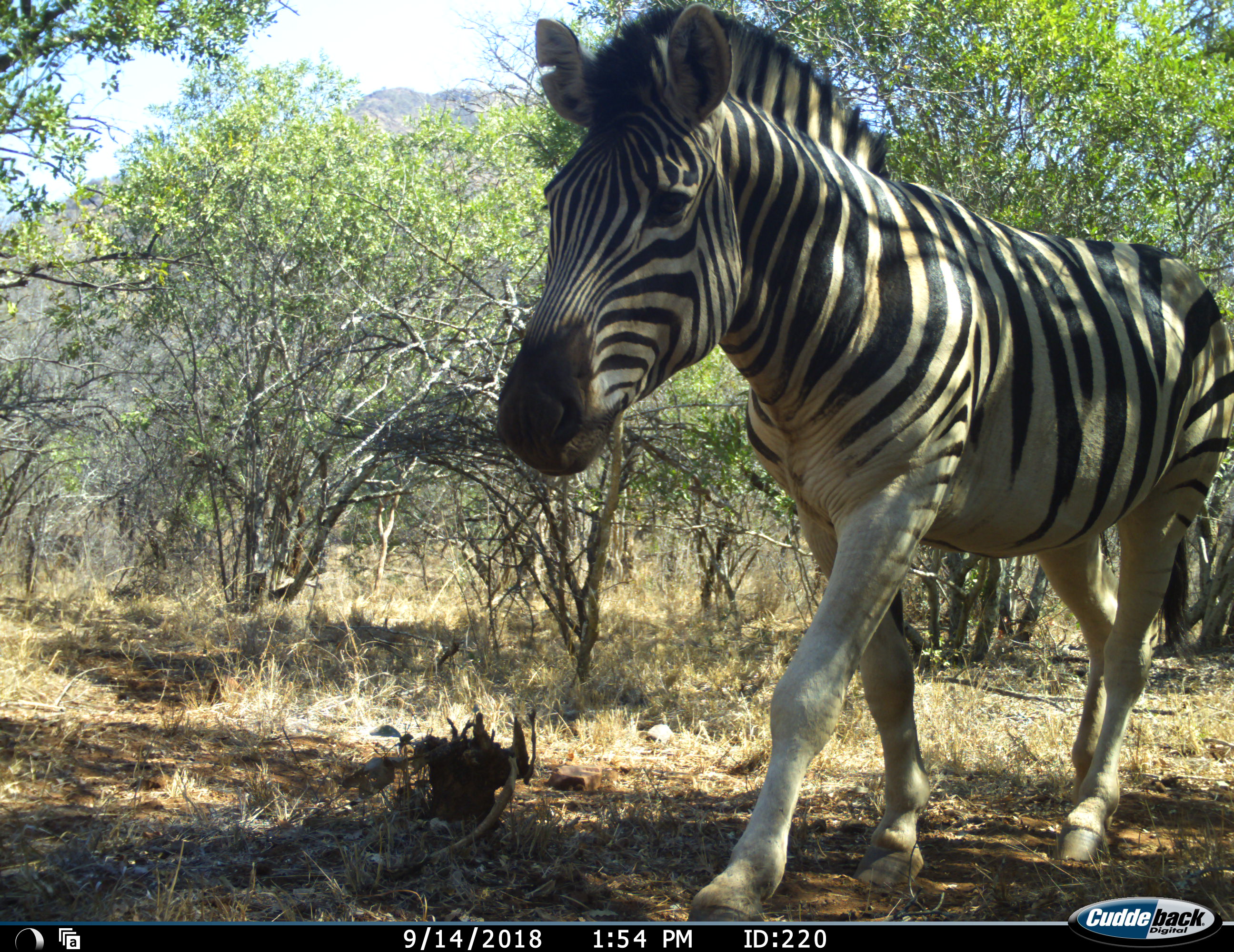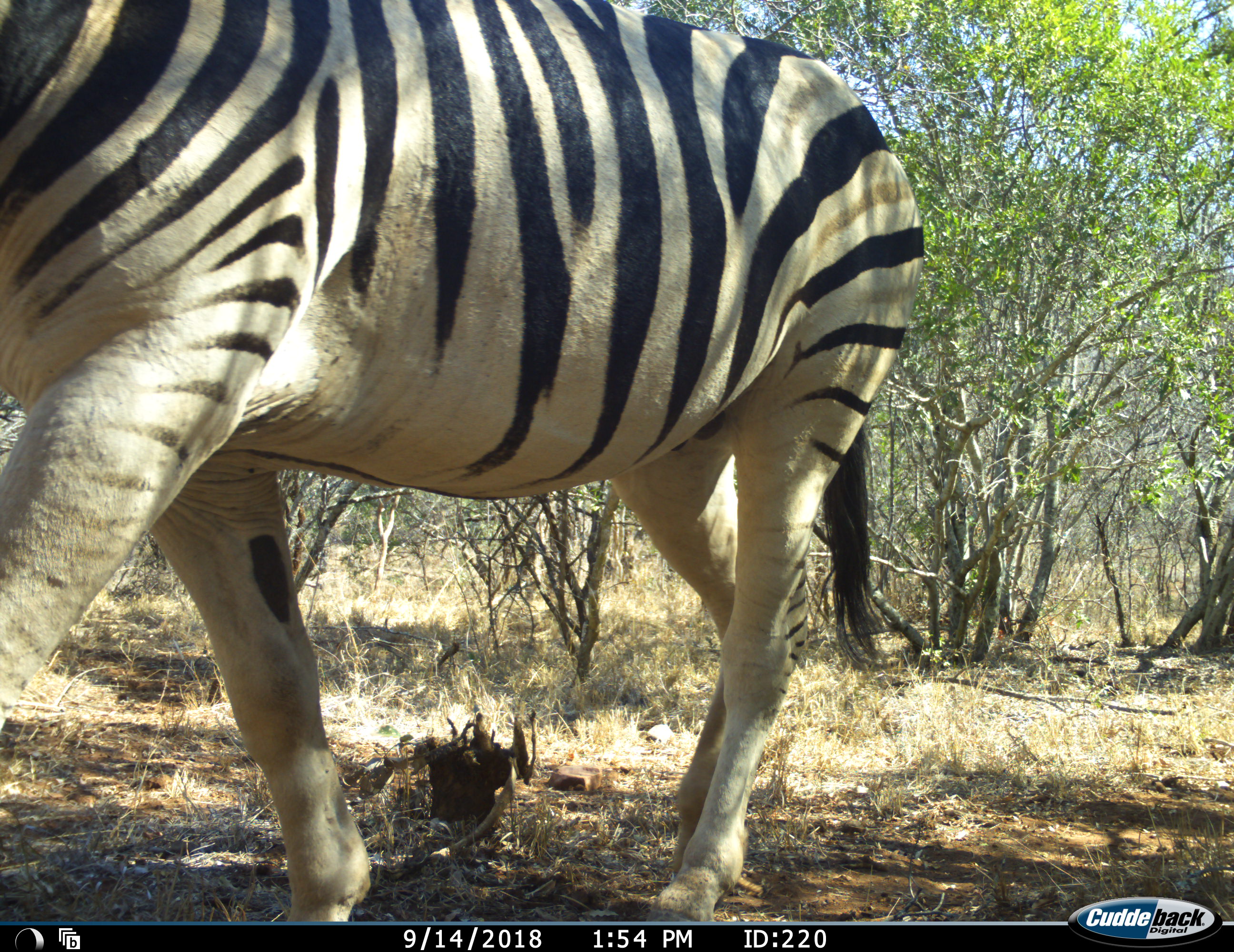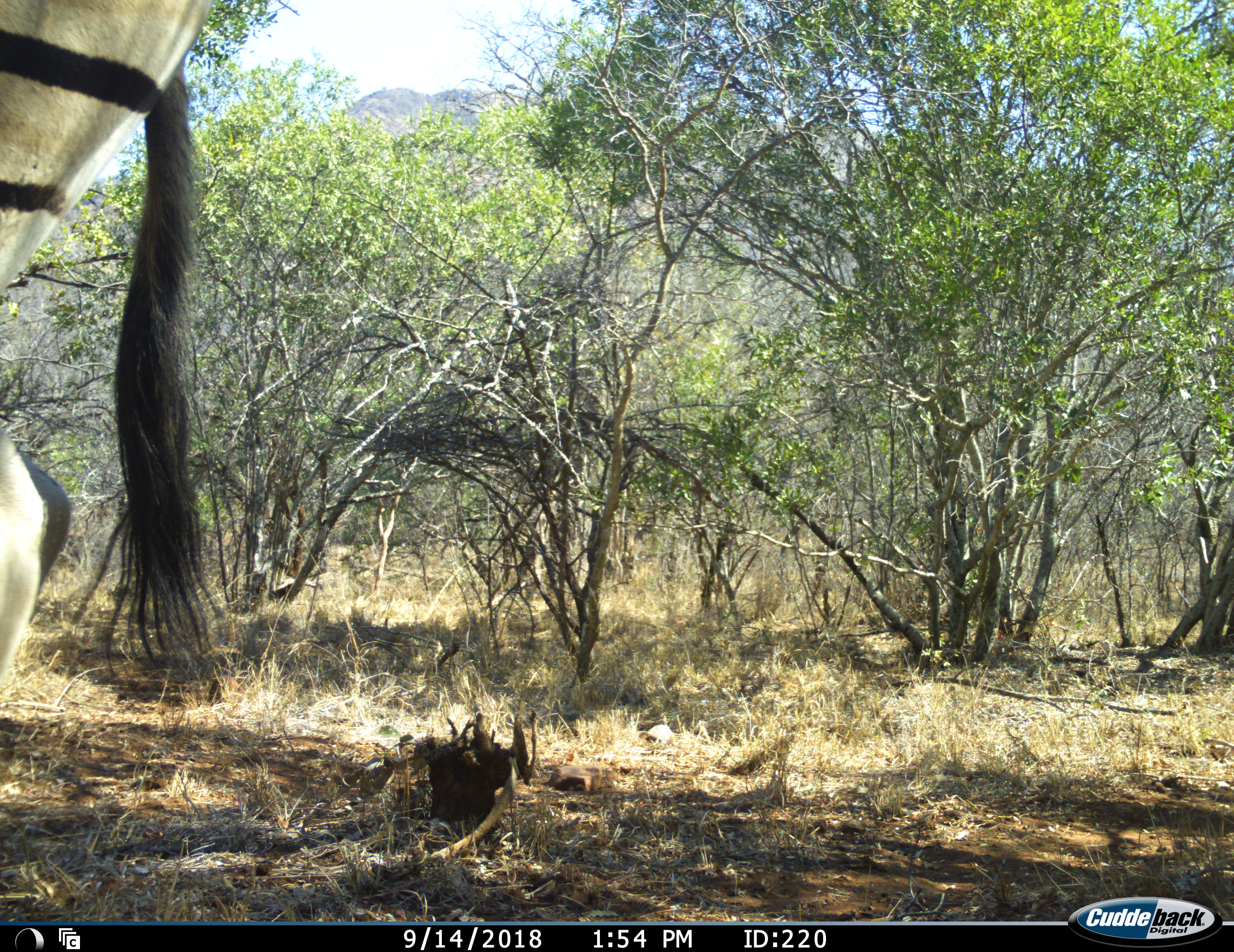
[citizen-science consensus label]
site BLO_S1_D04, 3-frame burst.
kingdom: Animalia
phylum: Chordata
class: Mammalia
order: Perissodactyla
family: Equidae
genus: Equus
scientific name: Equus quagga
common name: plains zebra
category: zebraplains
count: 1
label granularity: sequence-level